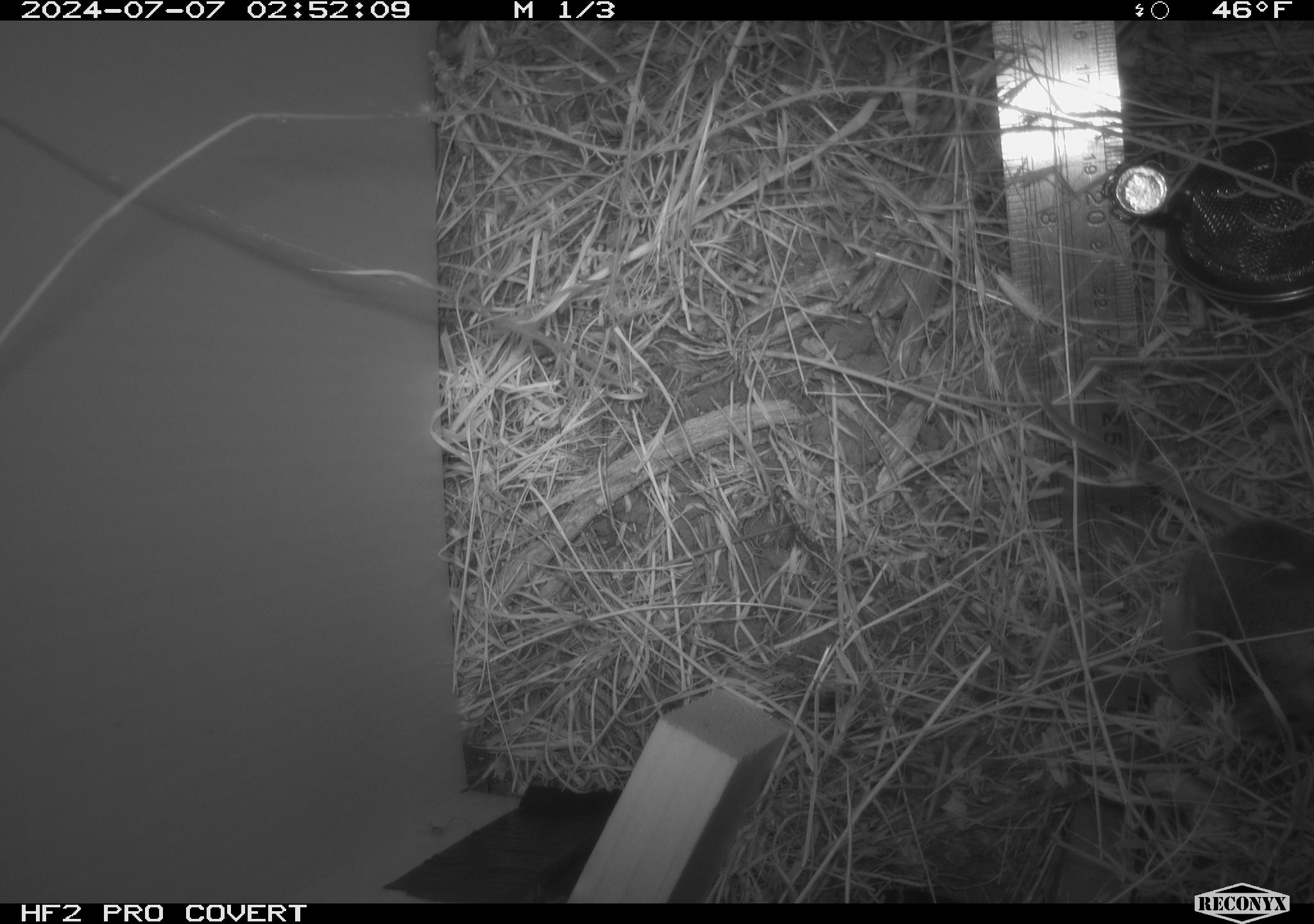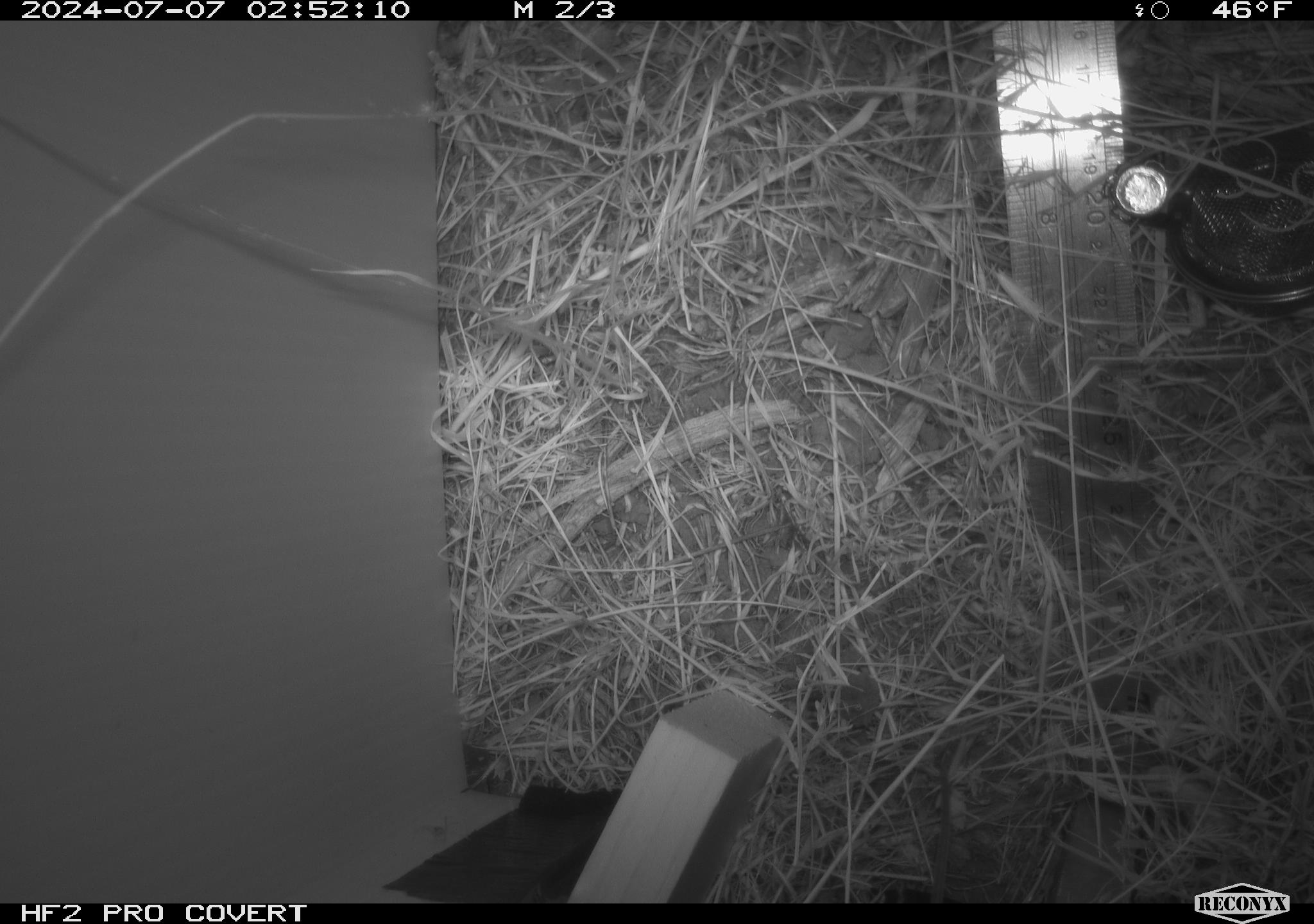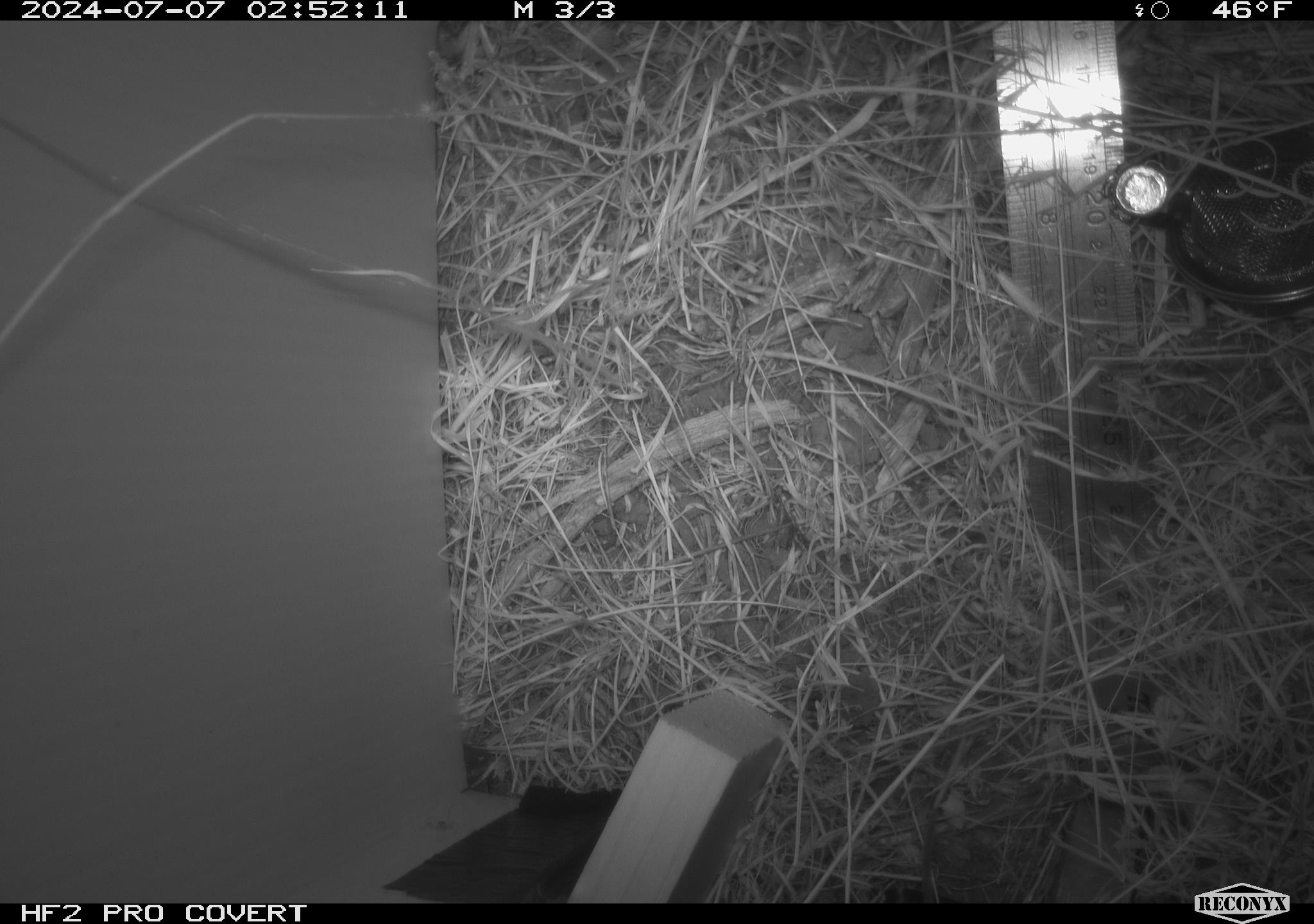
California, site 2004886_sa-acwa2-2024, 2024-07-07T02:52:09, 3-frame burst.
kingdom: Animalia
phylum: Chordata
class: Mammalia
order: Rodentia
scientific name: Rodentia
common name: mouse species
Mouse species (Rodentia).